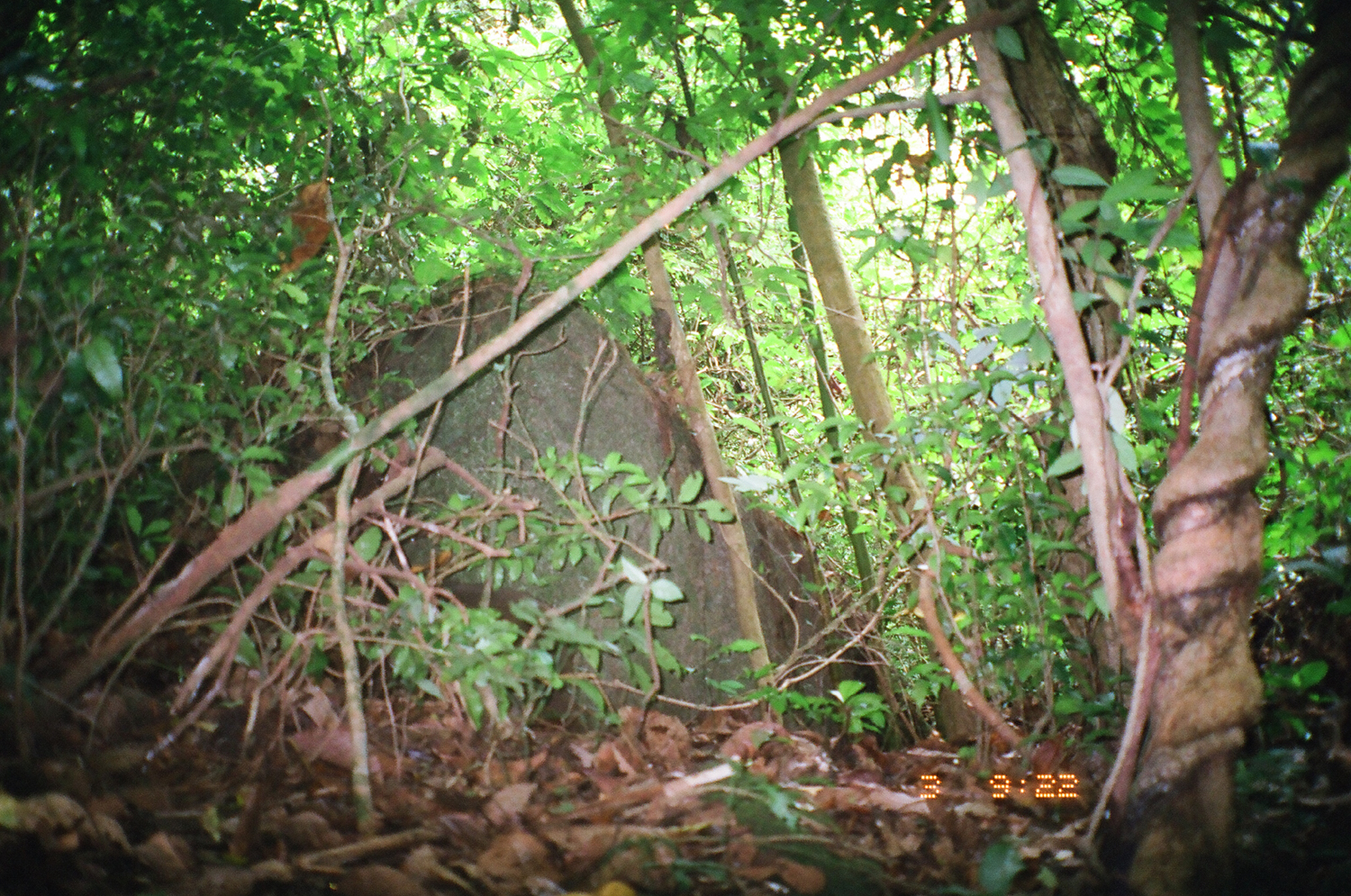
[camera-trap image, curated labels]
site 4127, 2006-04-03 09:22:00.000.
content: unidentified animal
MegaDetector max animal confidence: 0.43